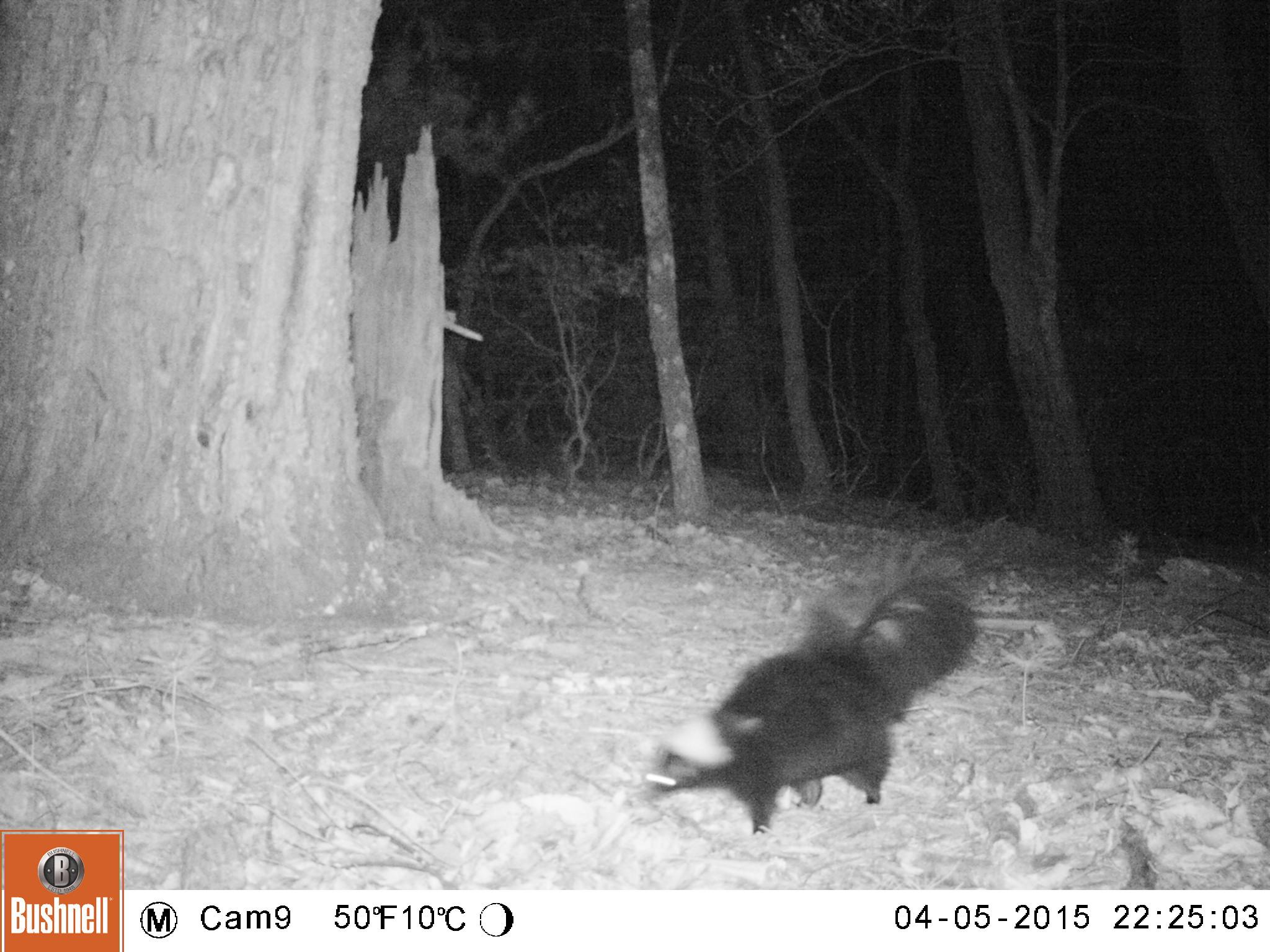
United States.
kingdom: Animalia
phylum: Chordata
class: Mammalia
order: Carnivora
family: Mephitidae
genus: Mephitis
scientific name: Mephitis mephitis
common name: striped skunk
Striped Skunk (Mephitis mephitis).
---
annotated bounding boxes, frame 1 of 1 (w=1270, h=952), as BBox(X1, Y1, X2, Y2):
Striped Skunk: BBox(636, 567, 998, 834)